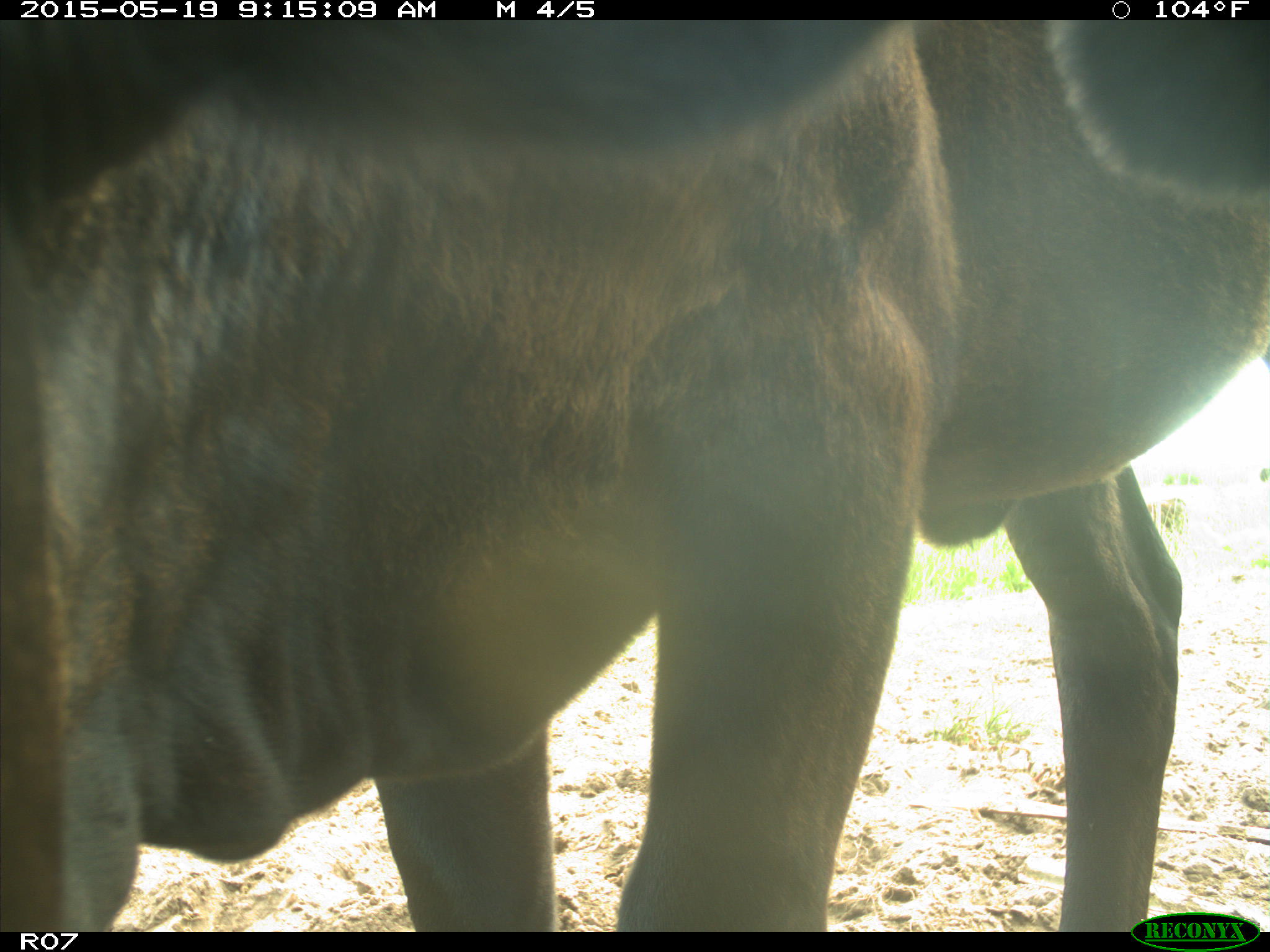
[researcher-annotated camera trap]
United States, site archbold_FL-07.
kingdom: Animalia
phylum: Chordata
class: Mammalia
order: Artiodactyla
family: Bovidae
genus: Bos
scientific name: Bos taurus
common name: domestic cow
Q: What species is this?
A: Bos taurus (domestic cow).